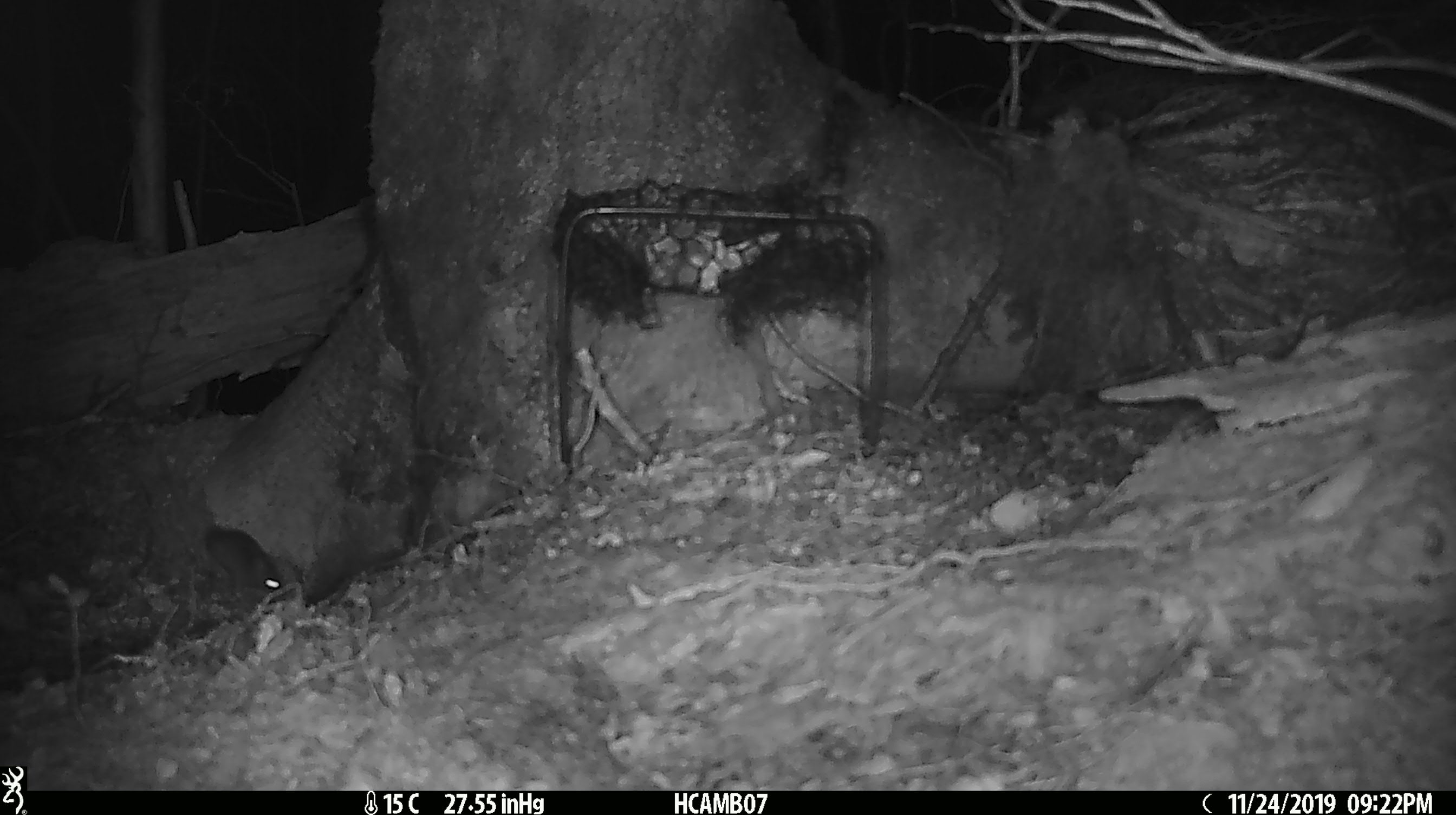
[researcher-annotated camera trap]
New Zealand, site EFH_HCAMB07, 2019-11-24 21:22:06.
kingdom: Animalia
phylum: Chordata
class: Mammalia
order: Rodentia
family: Muridae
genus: Mus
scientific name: Mus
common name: mouse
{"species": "mouse (Mus)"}